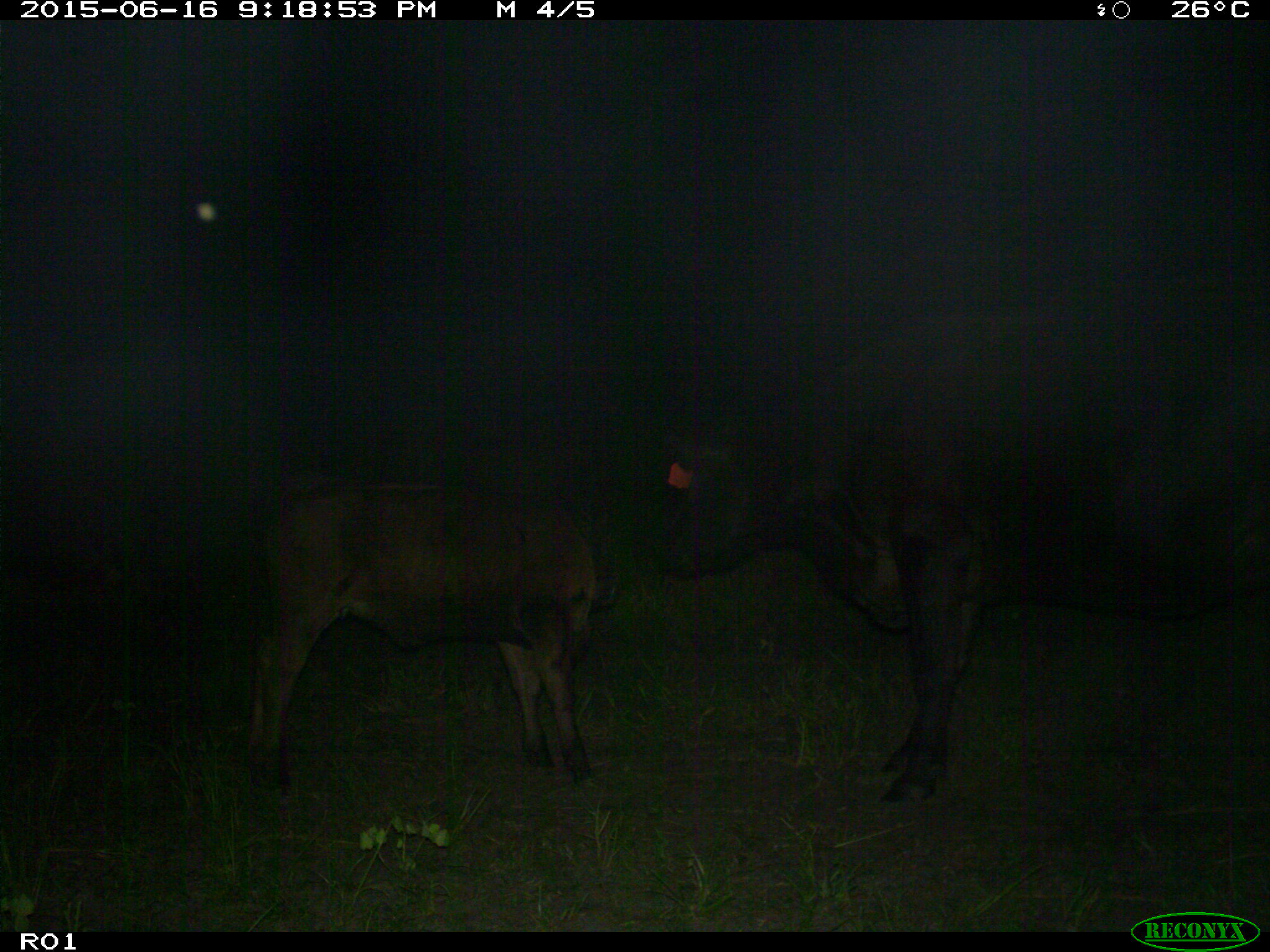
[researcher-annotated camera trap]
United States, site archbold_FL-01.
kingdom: Animalia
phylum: Chordata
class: Mammalia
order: Artiodactyla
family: Bovidae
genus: Bos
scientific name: Bos taurus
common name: domestic cow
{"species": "Bos taurus (domestic cow)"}